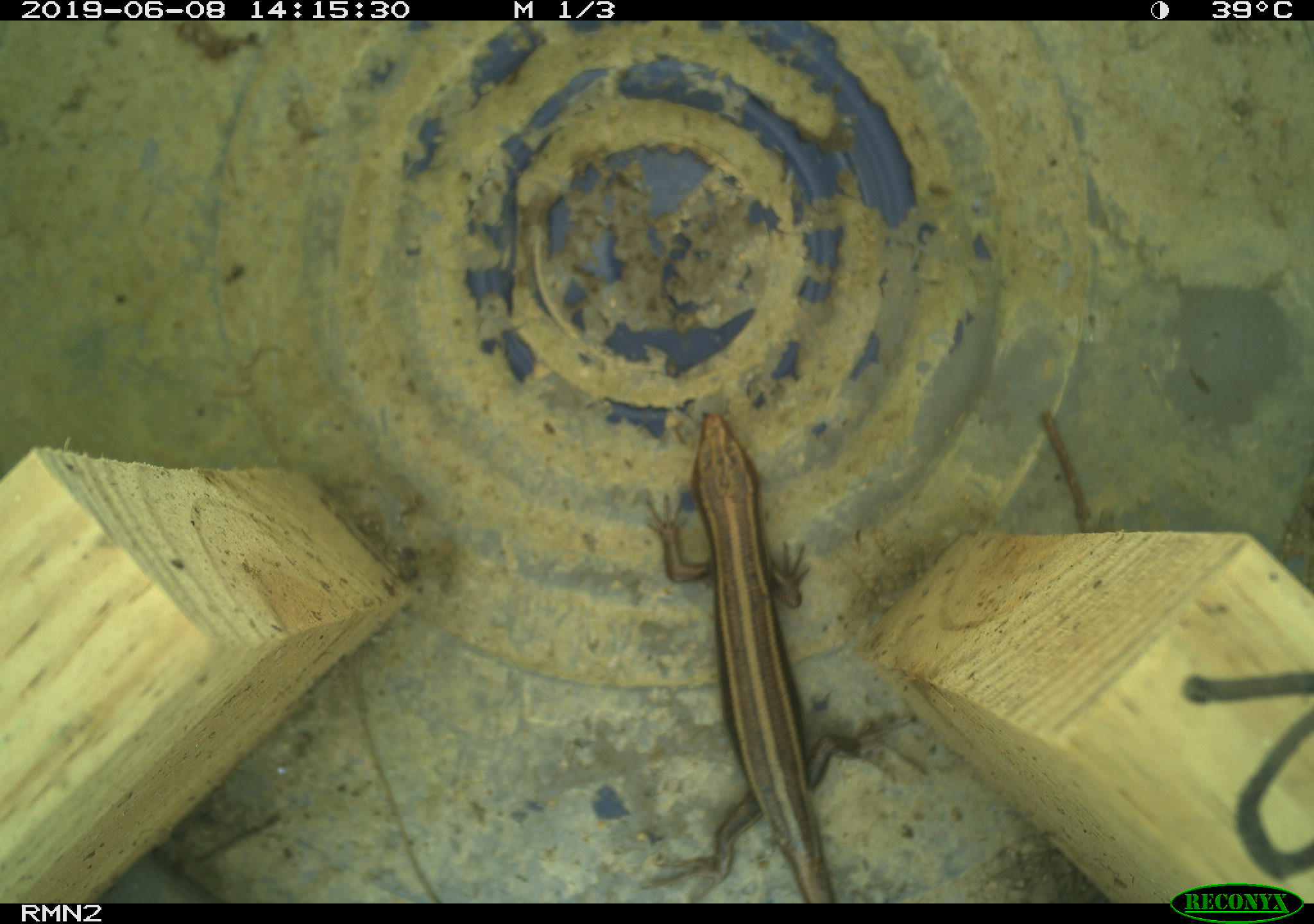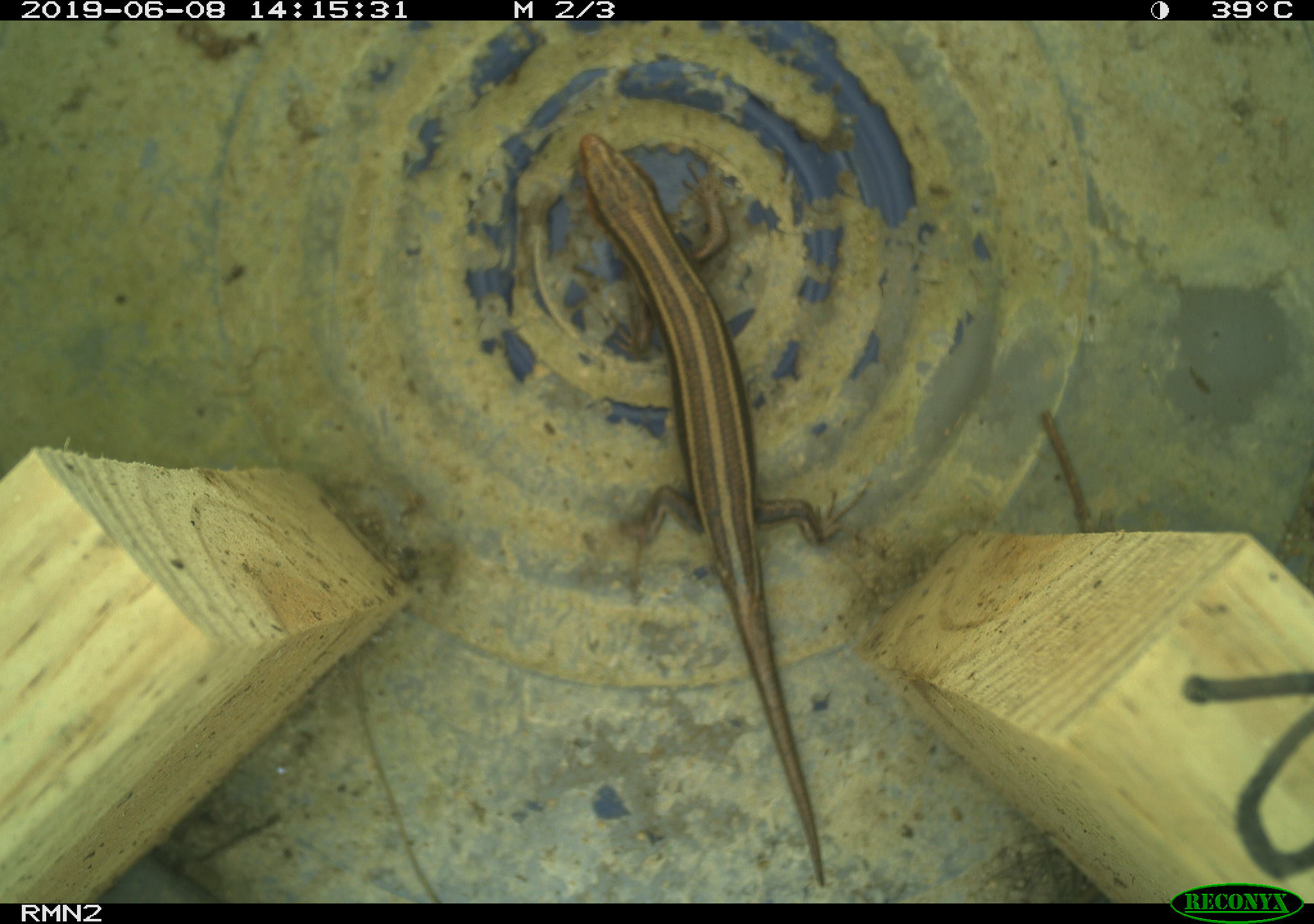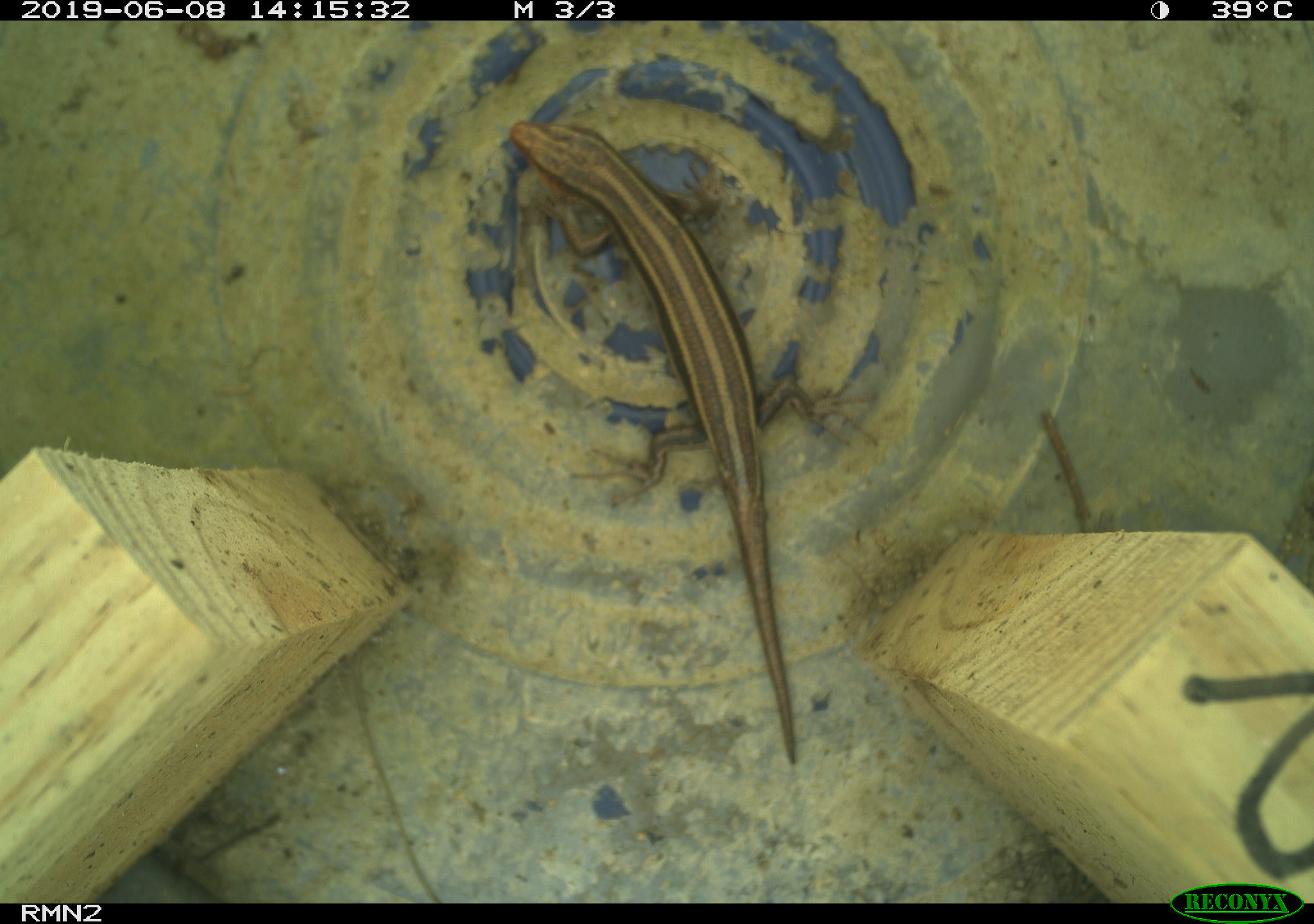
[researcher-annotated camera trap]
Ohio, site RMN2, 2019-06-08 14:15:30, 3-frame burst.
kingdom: Animalia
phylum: Chordata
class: Reptilia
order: Squamata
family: Scincidae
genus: Plestiodon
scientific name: Plestiodon fasciatus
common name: common five-lined skink